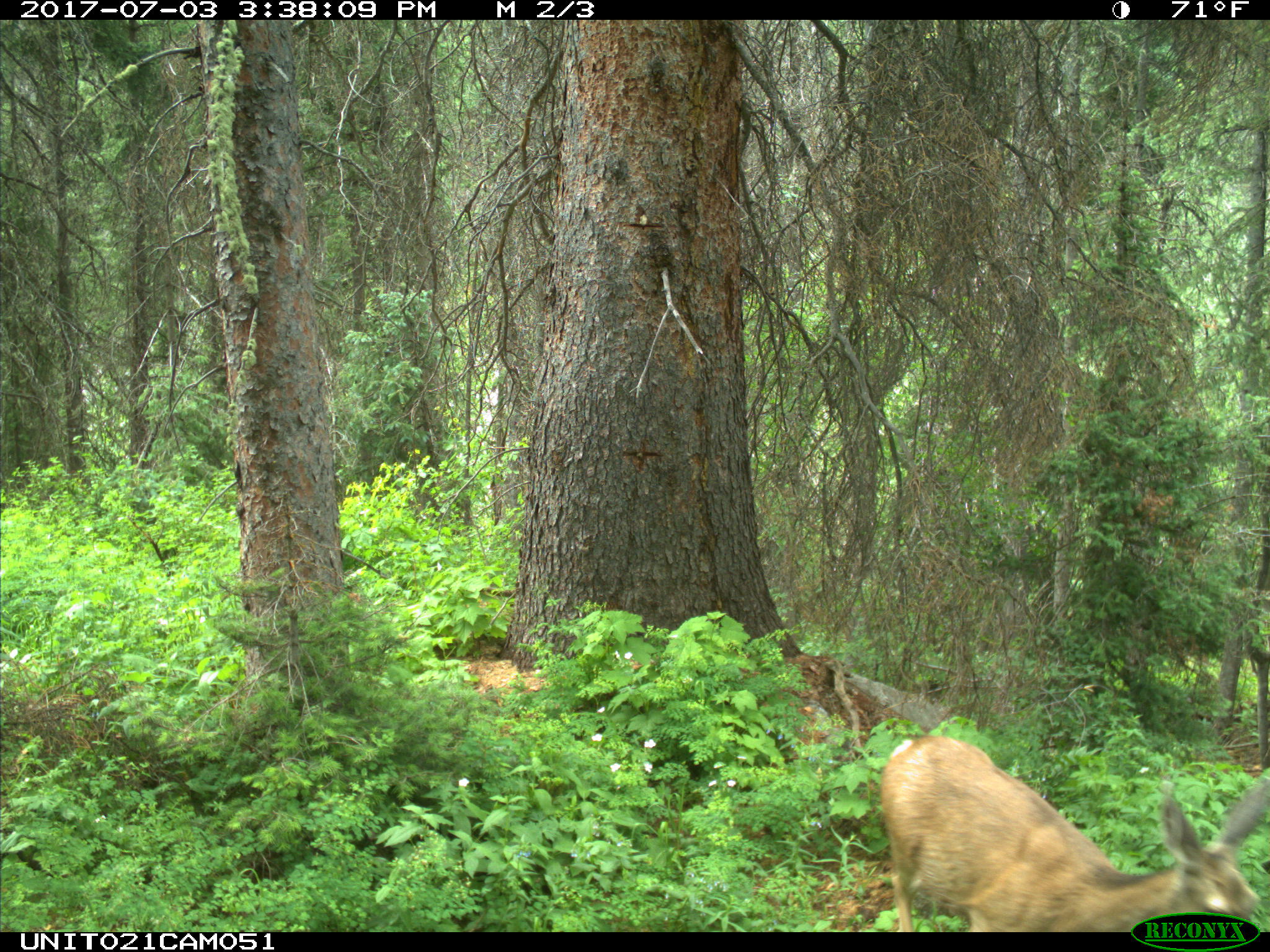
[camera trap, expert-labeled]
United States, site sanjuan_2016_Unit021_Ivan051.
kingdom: Animalia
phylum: Chordata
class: Mammalia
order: Artiodactyla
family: Cervidae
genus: Odocoileus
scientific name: Odocoileus hemionus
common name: mule deer